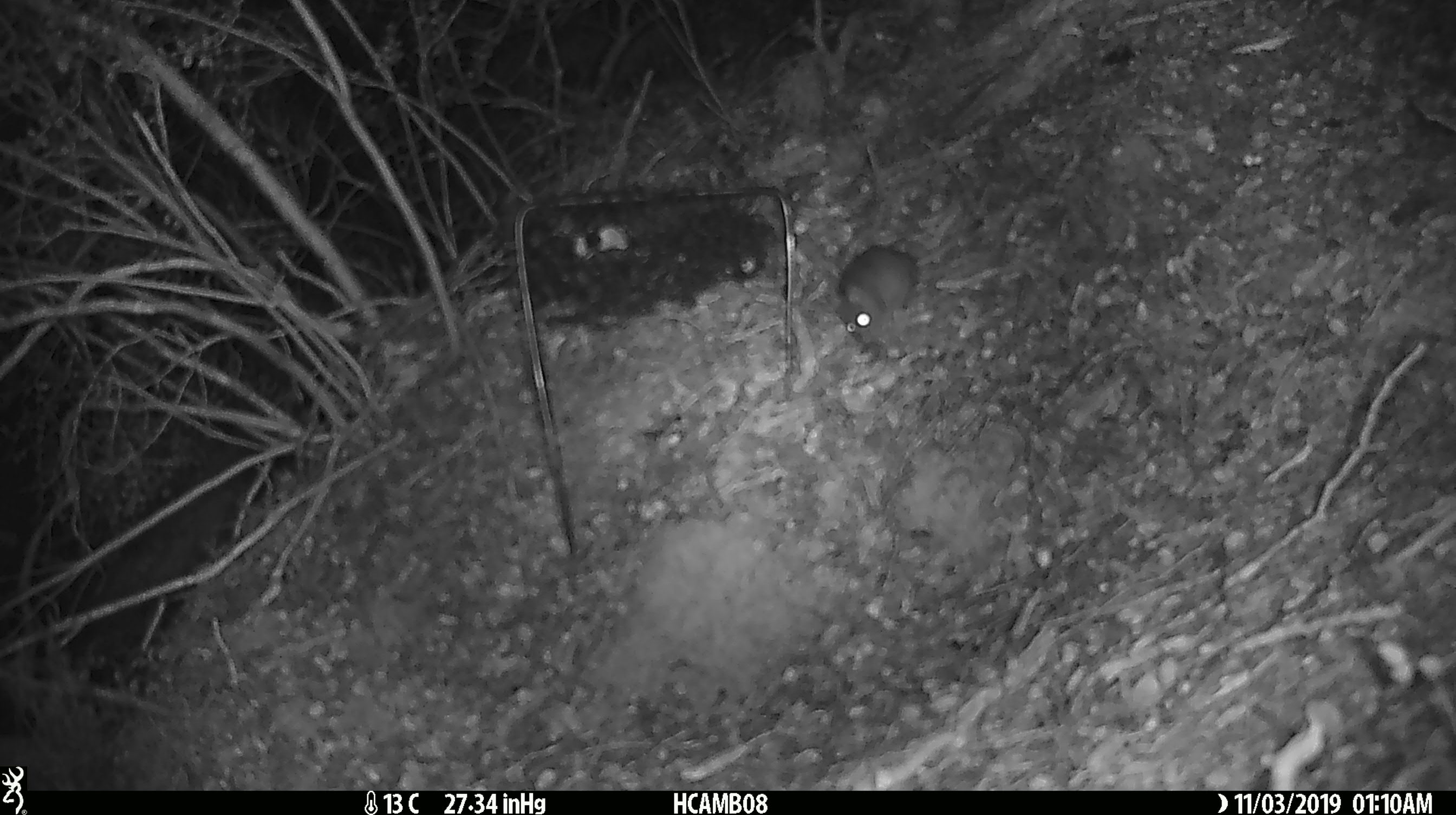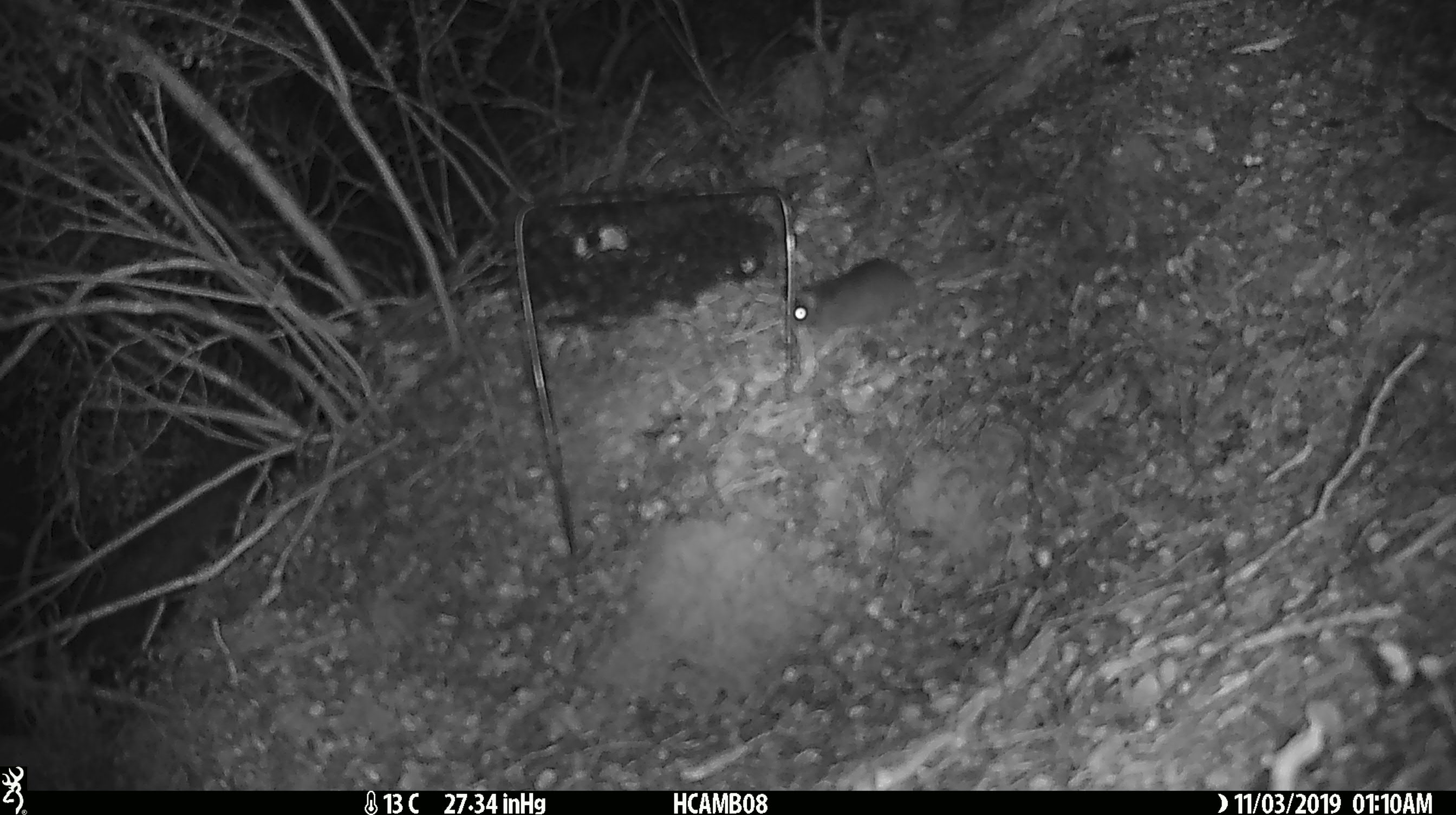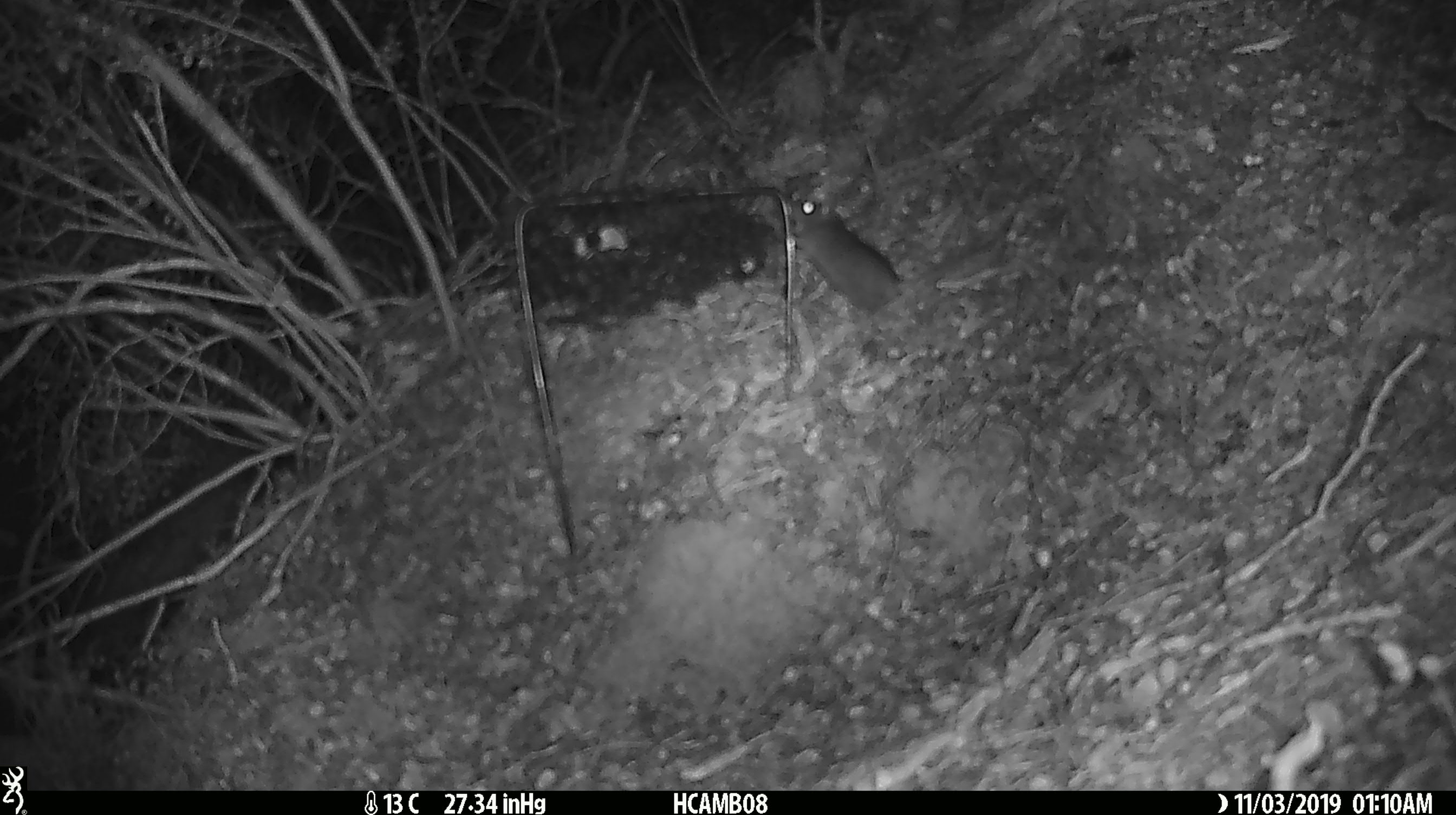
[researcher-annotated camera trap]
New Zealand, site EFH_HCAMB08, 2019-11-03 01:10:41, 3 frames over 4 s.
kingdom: Animalia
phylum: Chordata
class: Mammalia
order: Rodentia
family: Muridae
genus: Mus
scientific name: Mus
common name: mouse